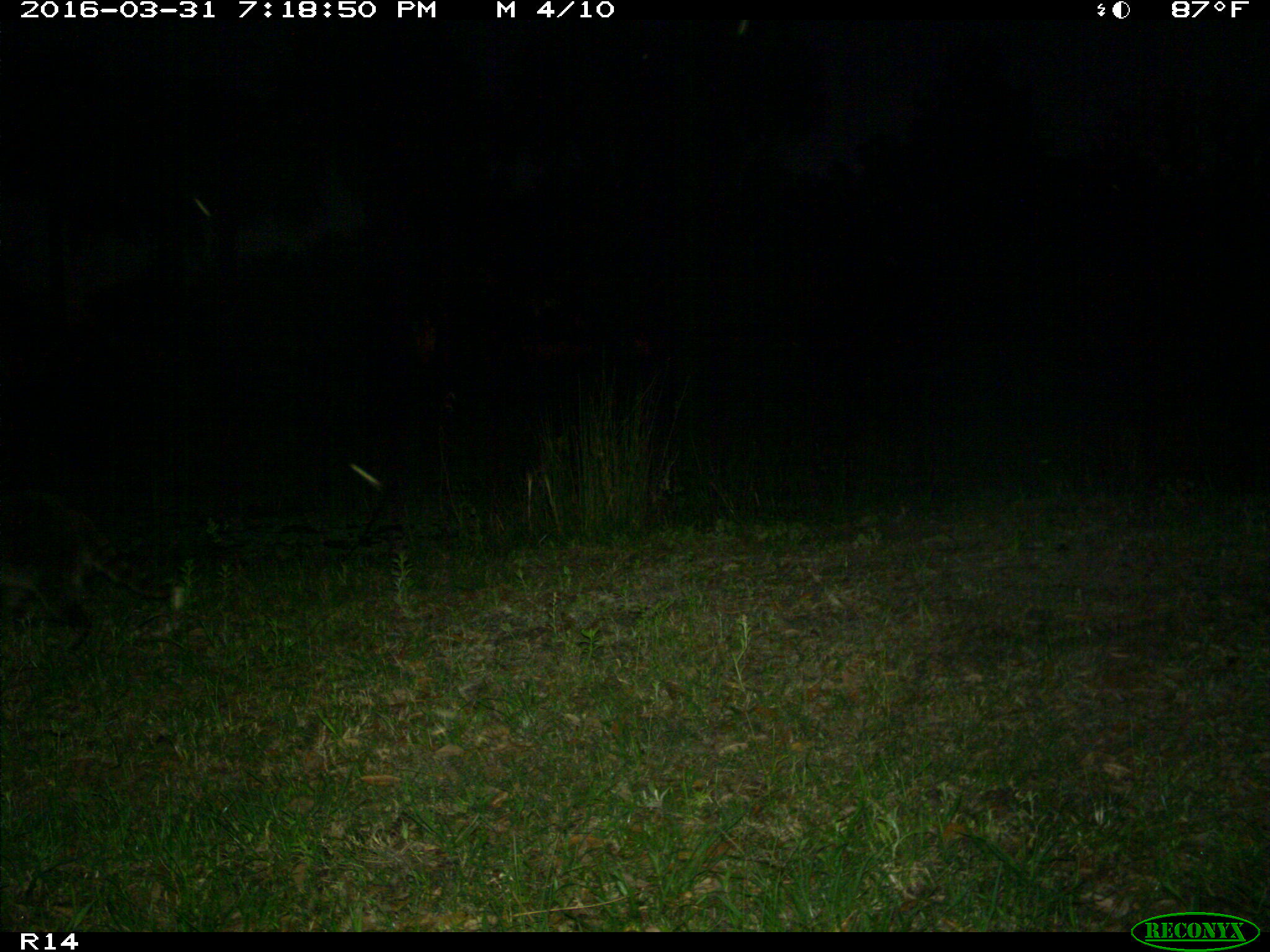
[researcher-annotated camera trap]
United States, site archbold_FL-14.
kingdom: Animalia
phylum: Chordata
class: Mammalia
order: Carnivora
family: Procyonidae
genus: Procyon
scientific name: Procyon lotor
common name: common raccoon